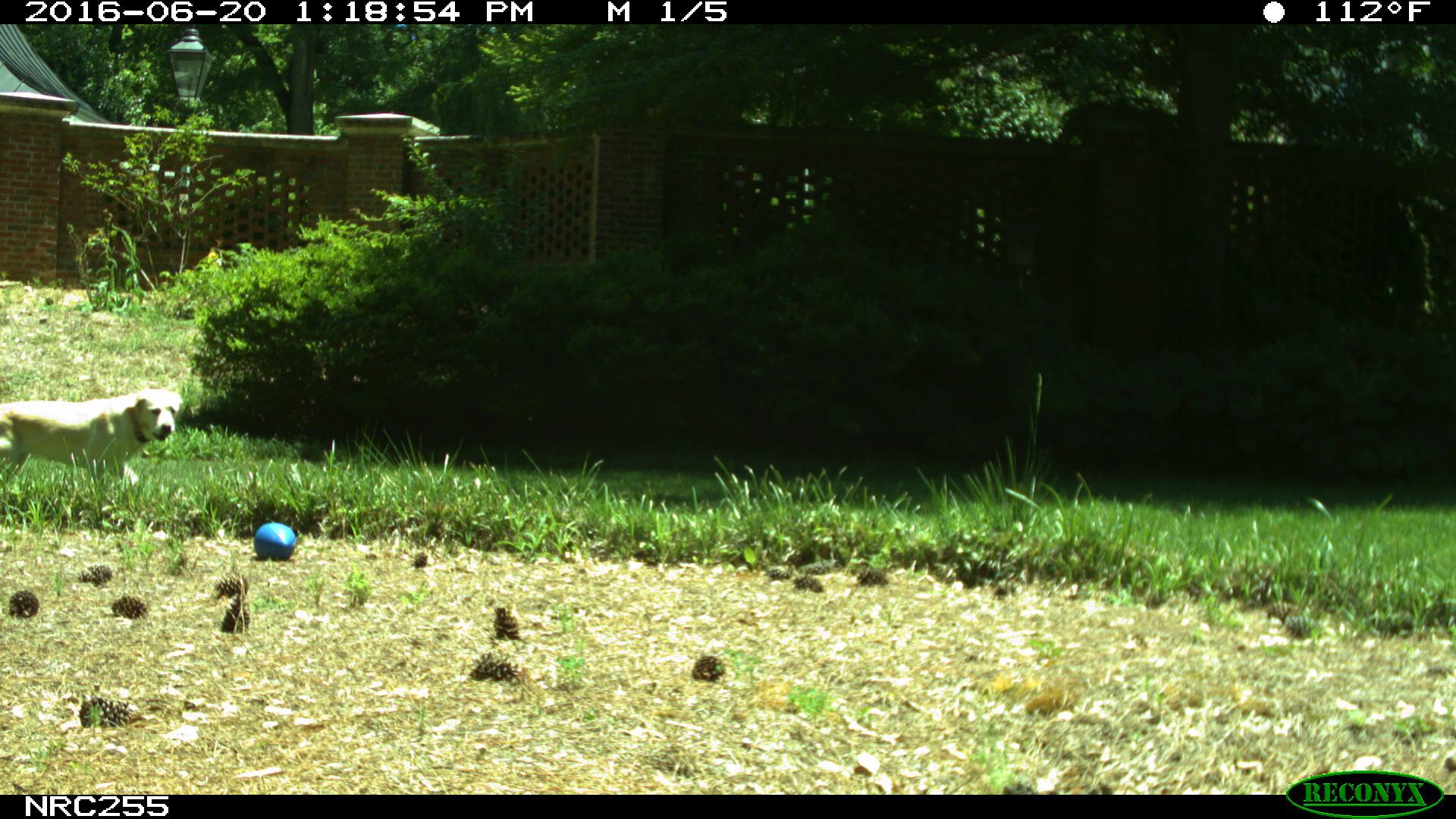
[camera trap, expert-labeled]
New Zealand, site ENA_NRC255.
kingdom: Animalia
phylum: Chordata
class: Mammalia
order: Carnivora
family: Canidae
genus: Canis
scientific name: Canis familiaris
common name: domestic dog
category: dog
Dog (domestic dog) (Canis familiaris).